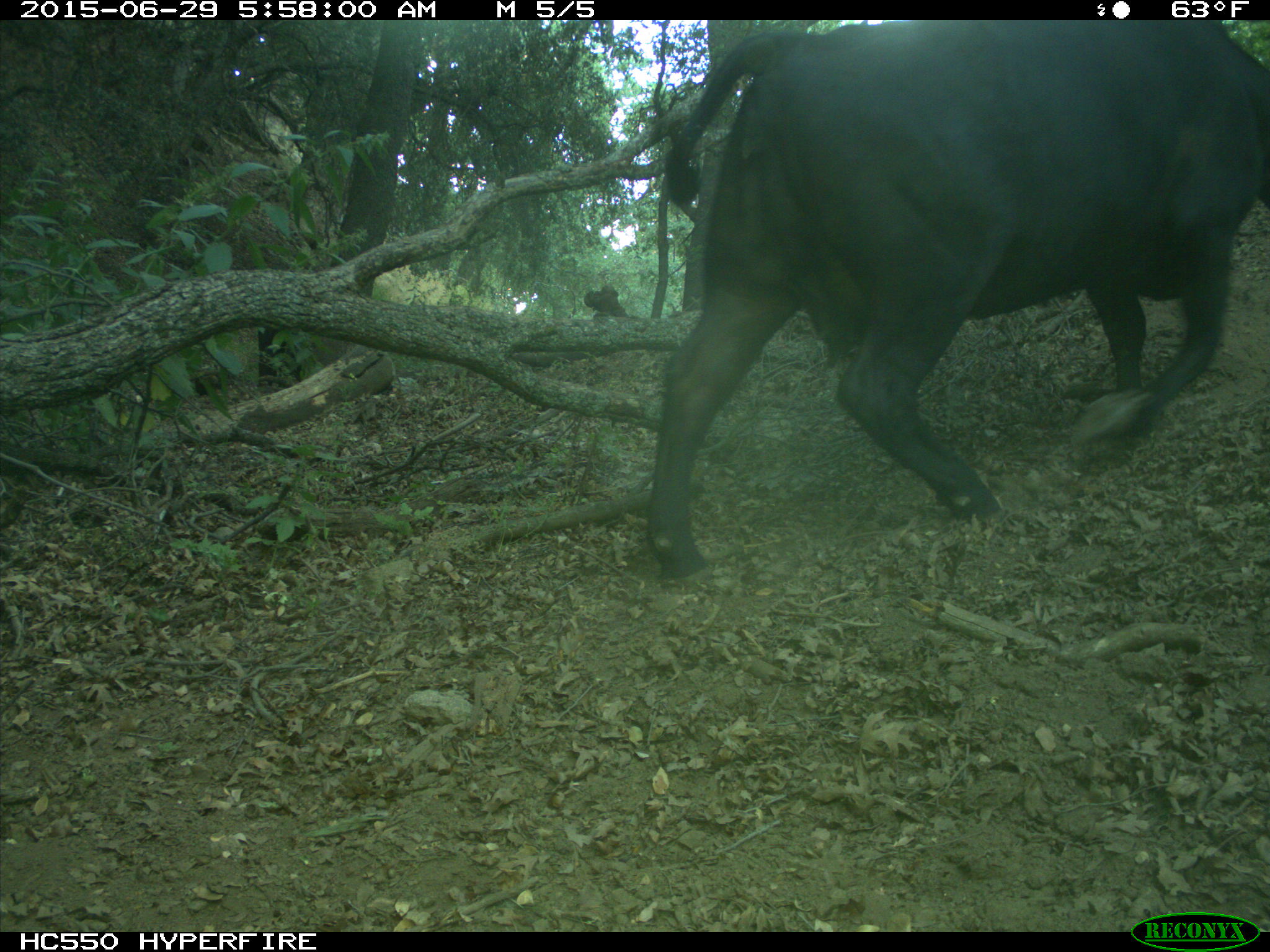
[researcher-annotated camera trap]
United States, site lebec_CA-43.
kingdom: Animalia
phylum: Chordata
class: Mammalia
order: Artiodactyla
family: Bovidae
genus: Bos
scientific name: Bos taurus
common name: domestic cow